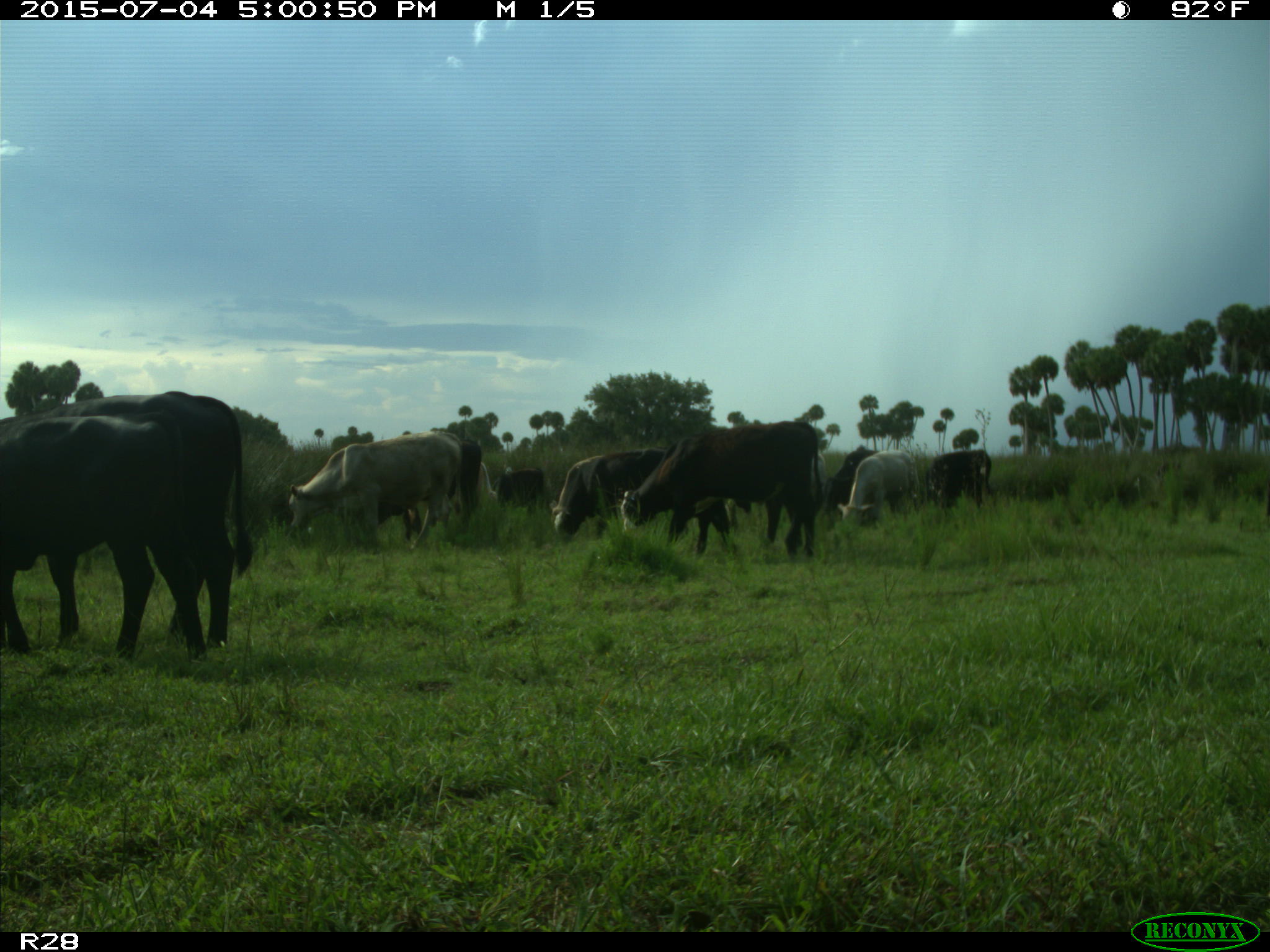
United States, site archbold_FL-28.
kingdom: Animalia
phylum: Chordata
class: Mammalia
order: Artiodactyla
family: Bovidae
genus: Bos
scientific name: Bos taurus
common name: domestic cow